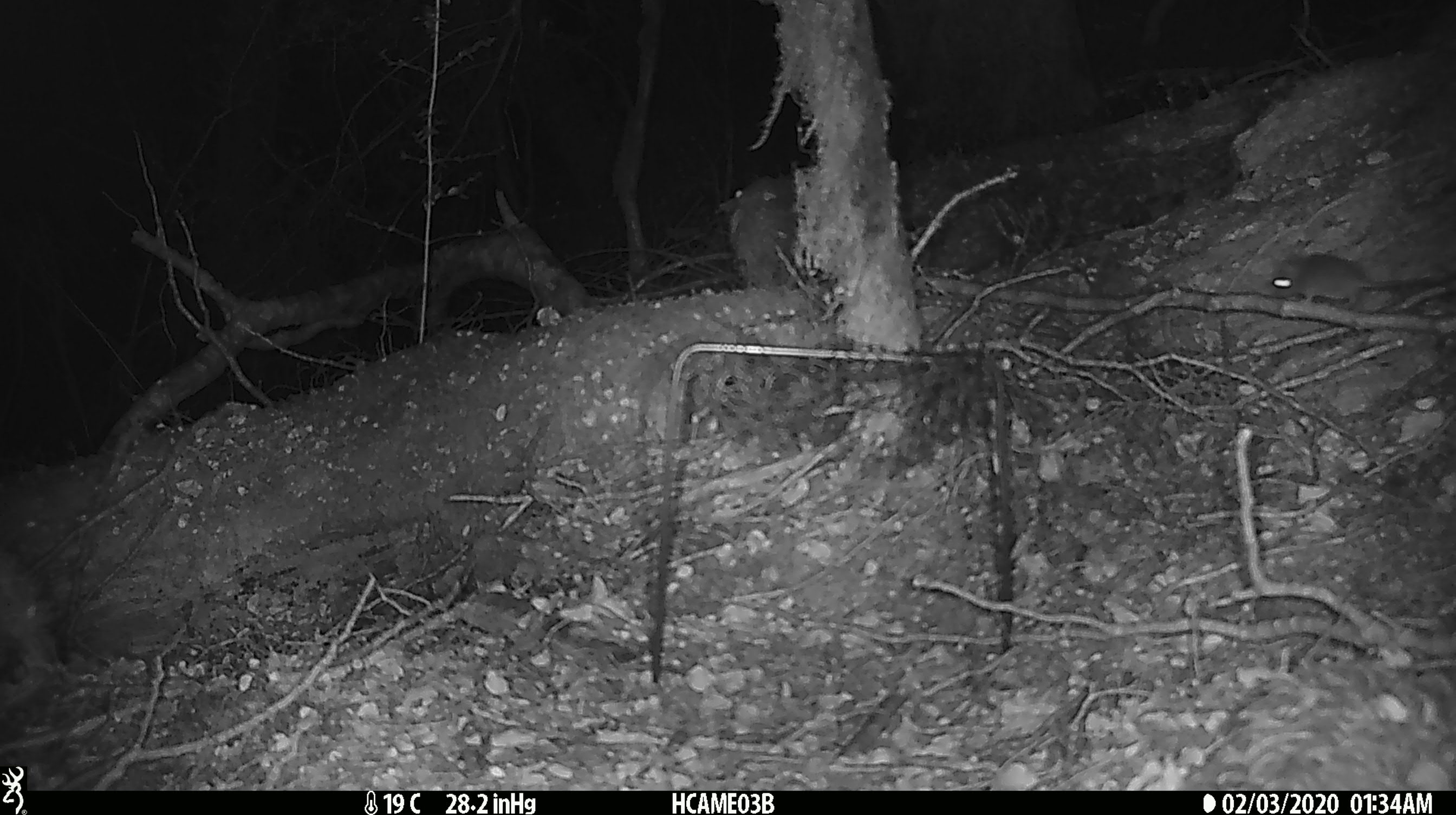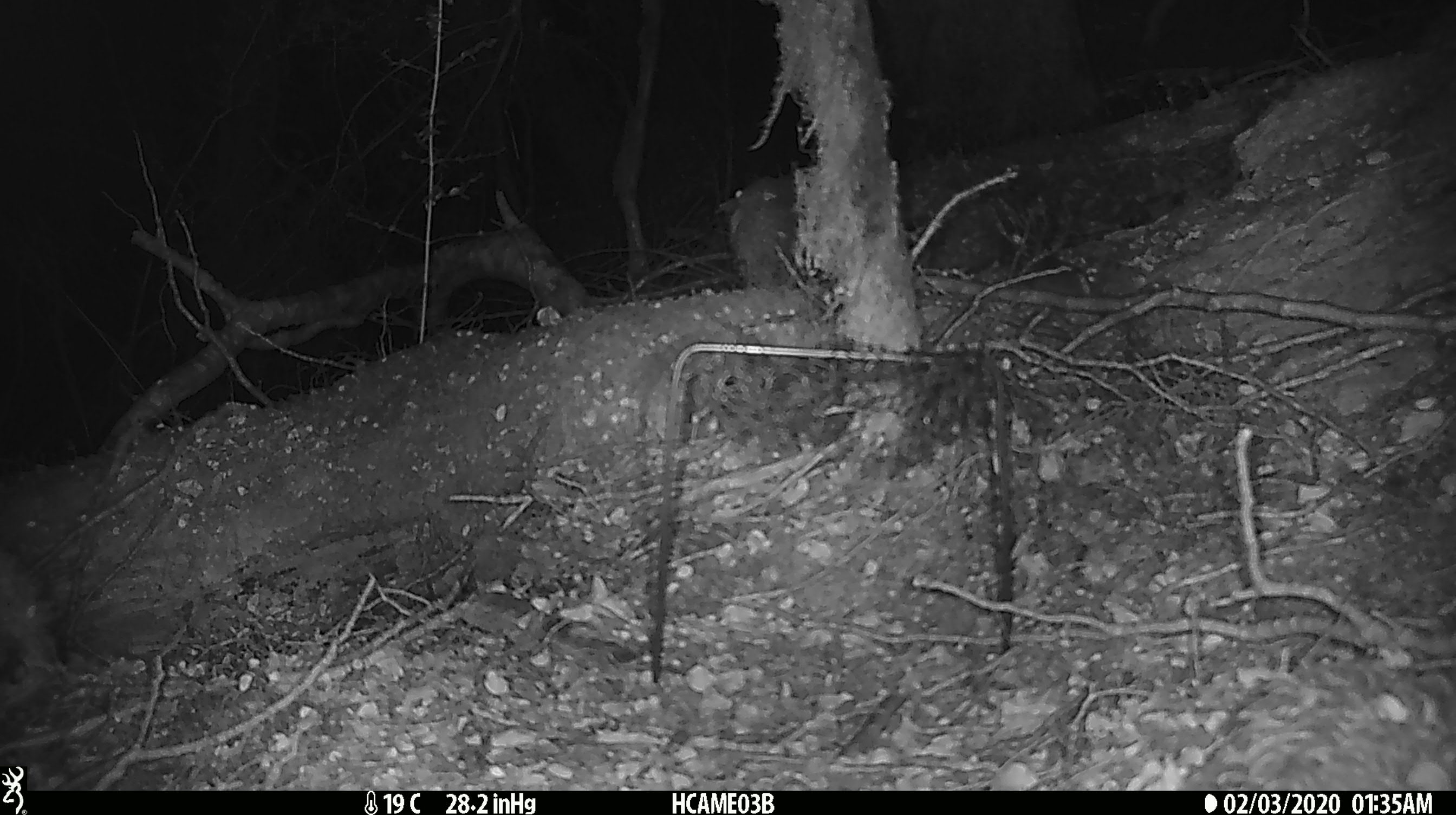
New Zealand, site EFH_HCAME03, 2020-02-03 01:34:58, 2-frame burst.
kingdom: Animalia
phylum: Chordata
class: Mammalia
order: Rodentia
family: Muridae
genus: Mus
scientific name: Mus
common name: mouse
Mouse (Mus).